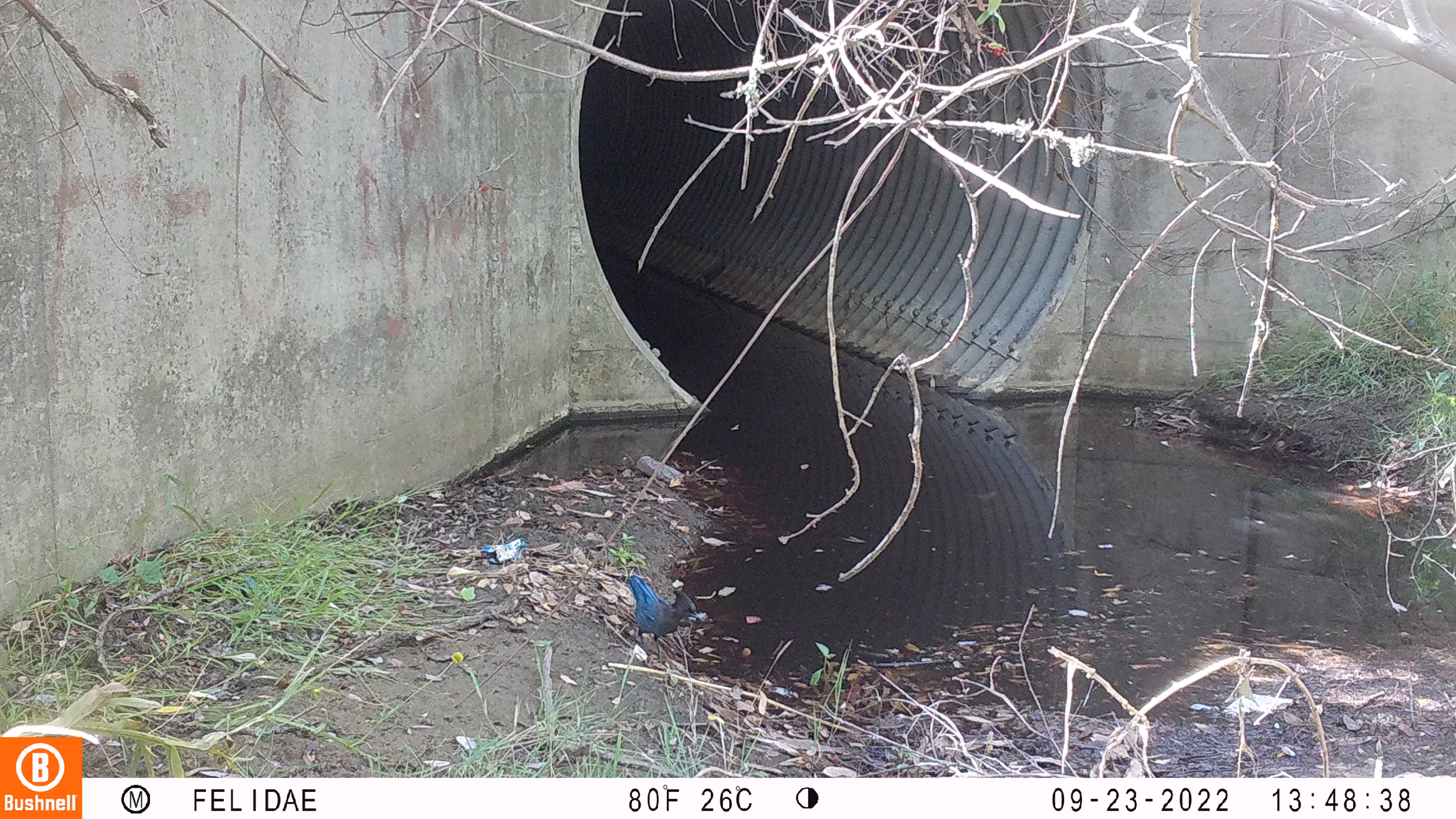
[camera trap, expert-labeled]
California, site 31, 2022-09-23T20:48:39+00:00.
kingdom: Animalia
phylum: Chordata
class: Aves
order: Passeriformes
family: Corvidae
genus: Cyanocitta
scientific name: Cyanocitta stelleri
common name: steller's jay